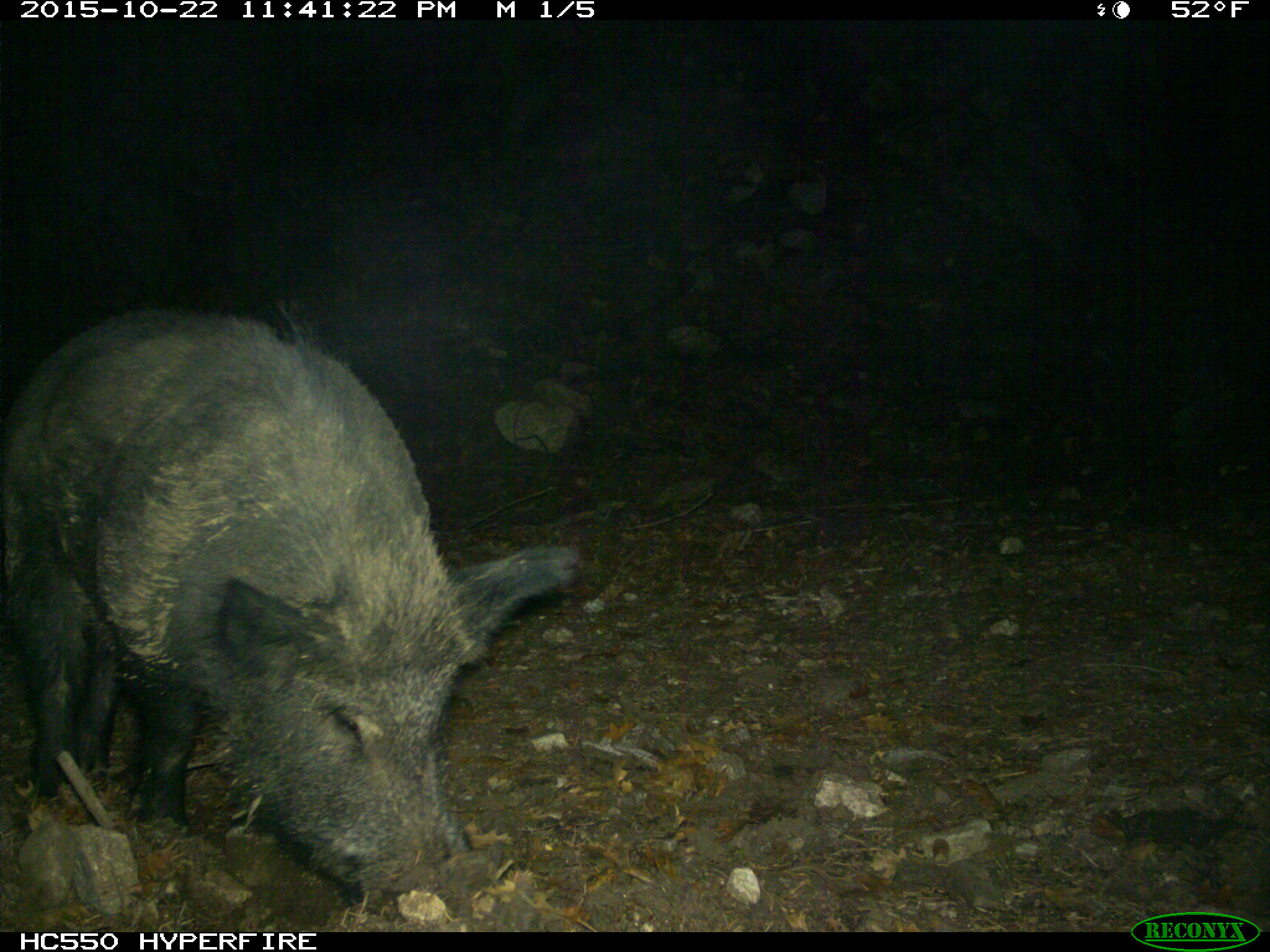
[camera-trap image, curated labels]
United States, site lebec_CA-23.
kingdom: Animalia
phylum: Chordata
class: Mammalia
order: Artiodactyla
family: Suidae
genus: Sus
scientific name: Sus scrofa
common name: wild boar